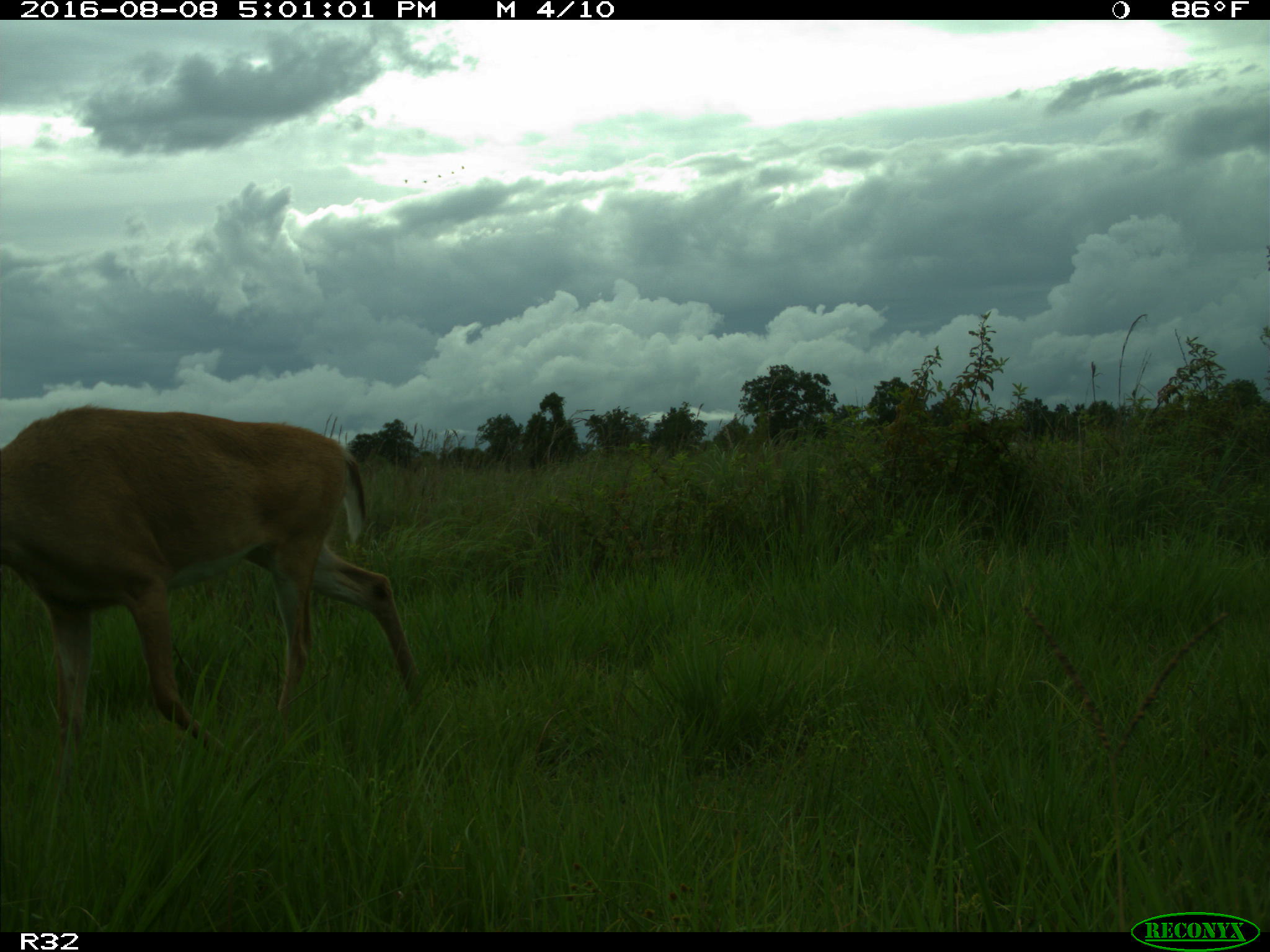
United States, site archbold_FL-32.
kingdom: Animalia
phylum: Chordata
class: Mammalia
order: Artiodactyla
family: Cervidae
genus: Odocoileus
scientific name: Odocoileus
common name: deer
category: unidentified deer